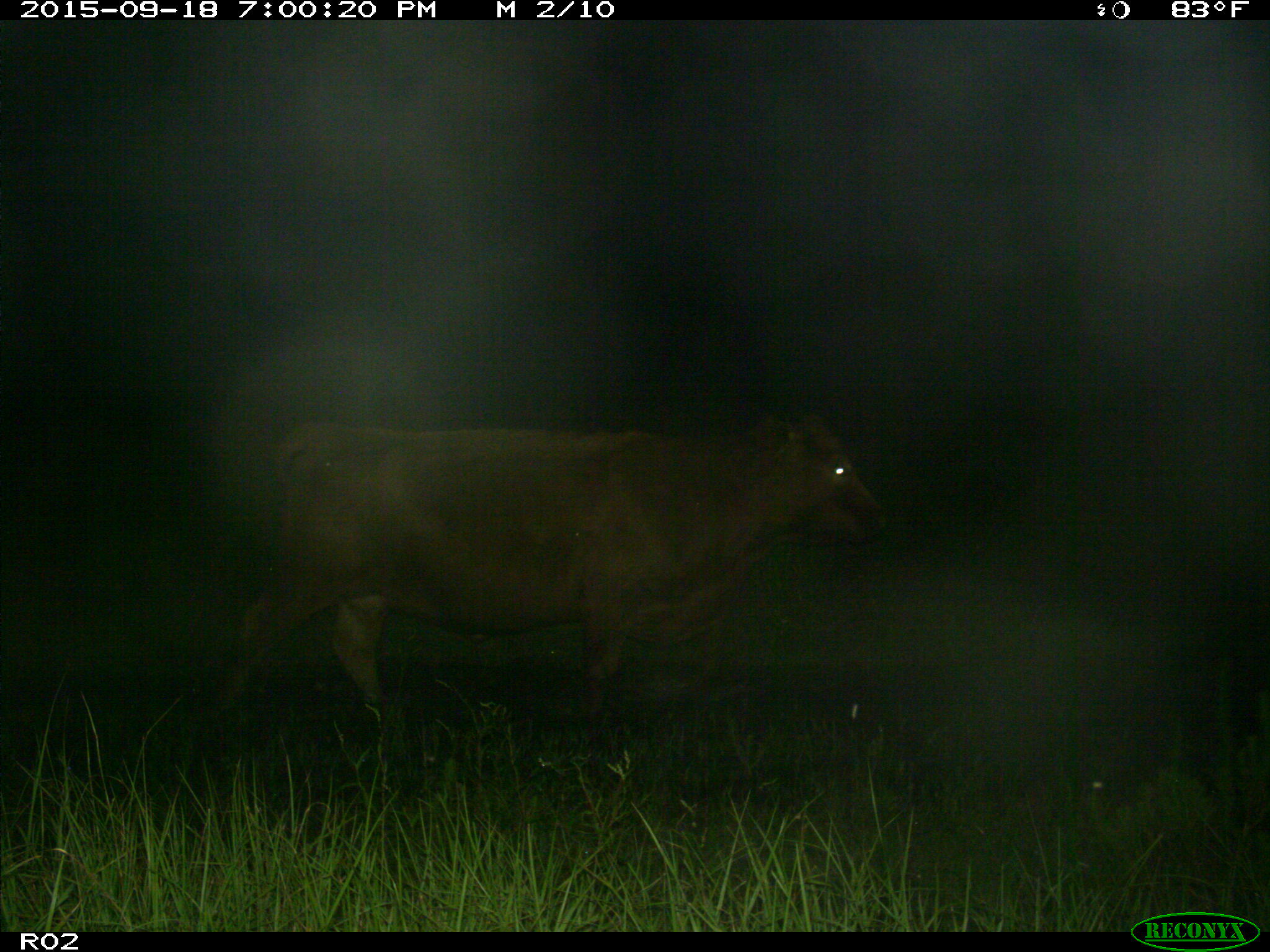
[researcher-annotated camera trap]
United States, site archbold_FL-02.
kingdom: Animalia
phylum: Chordata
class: Mammalia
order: Artiodactyla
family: Bovidae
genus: Bos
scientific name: Bos taurus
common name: domestic cow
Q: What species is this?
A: Bos taurus (domestic cow).